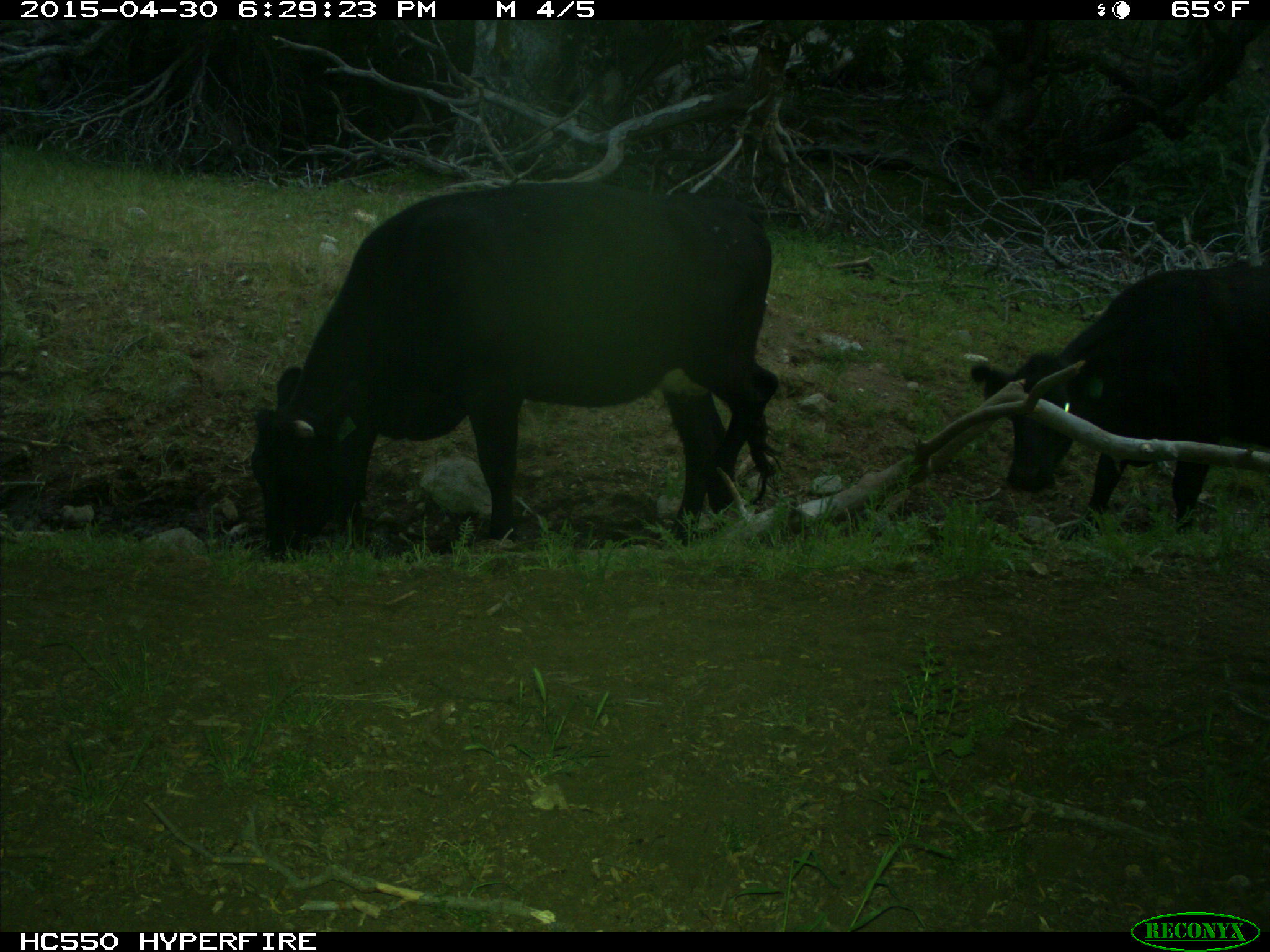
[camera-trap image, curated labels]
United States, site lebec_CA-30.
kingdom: Animalia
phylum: Chordata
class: Mammalia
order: Artiodactyla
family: Bovidae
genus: Bos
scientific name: Bos taurus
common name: domestic cow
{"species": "Bos taurus (domestic cow)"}